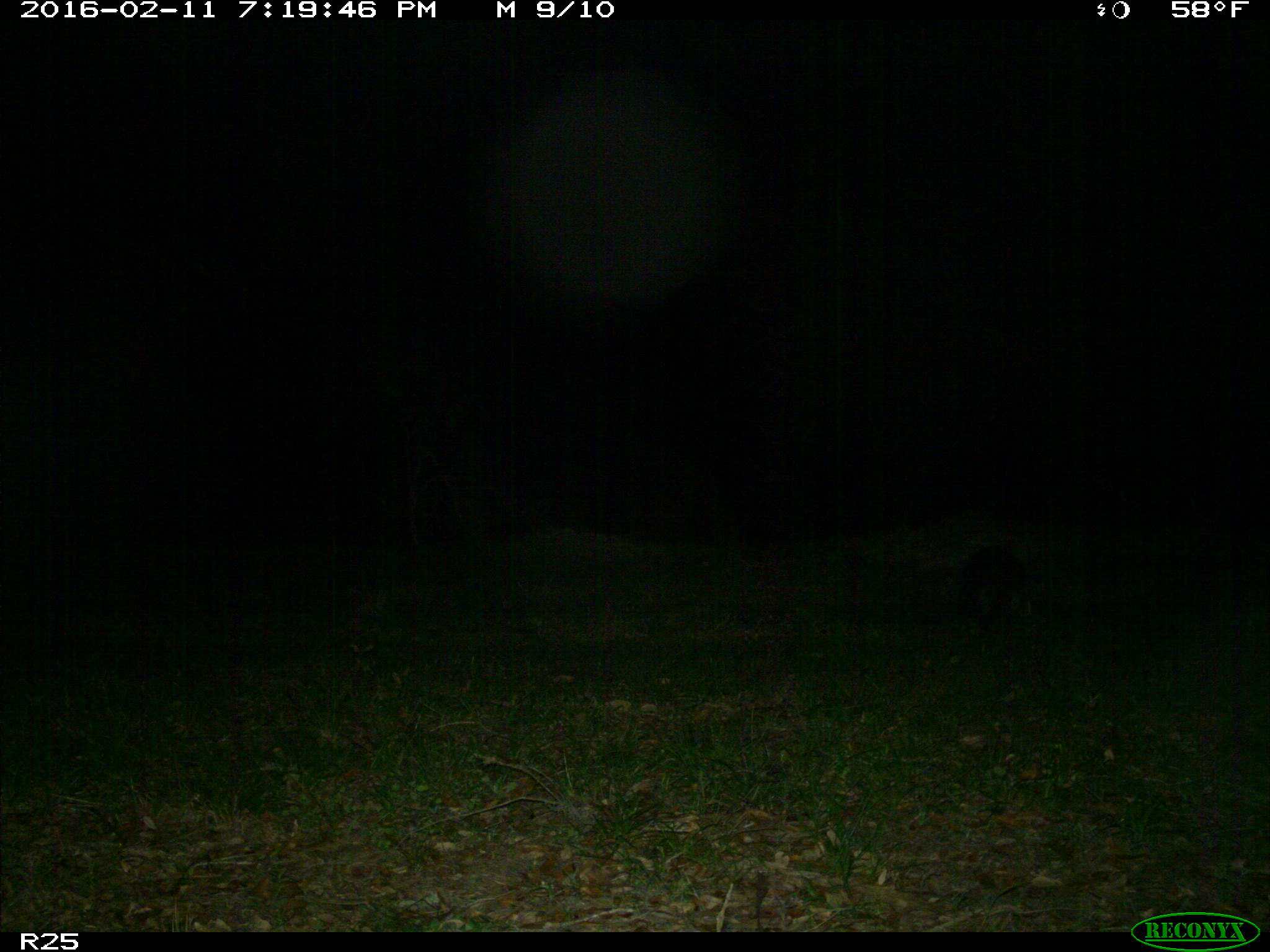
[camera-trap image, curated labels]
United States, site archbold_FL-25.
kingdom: Animalia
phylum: Chordata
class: Mammalia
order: Carnivora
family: Procyonidae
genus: Procyon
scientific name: Procyon lotor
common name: common raccoon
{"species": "Procyon lotor (common raccoon)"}